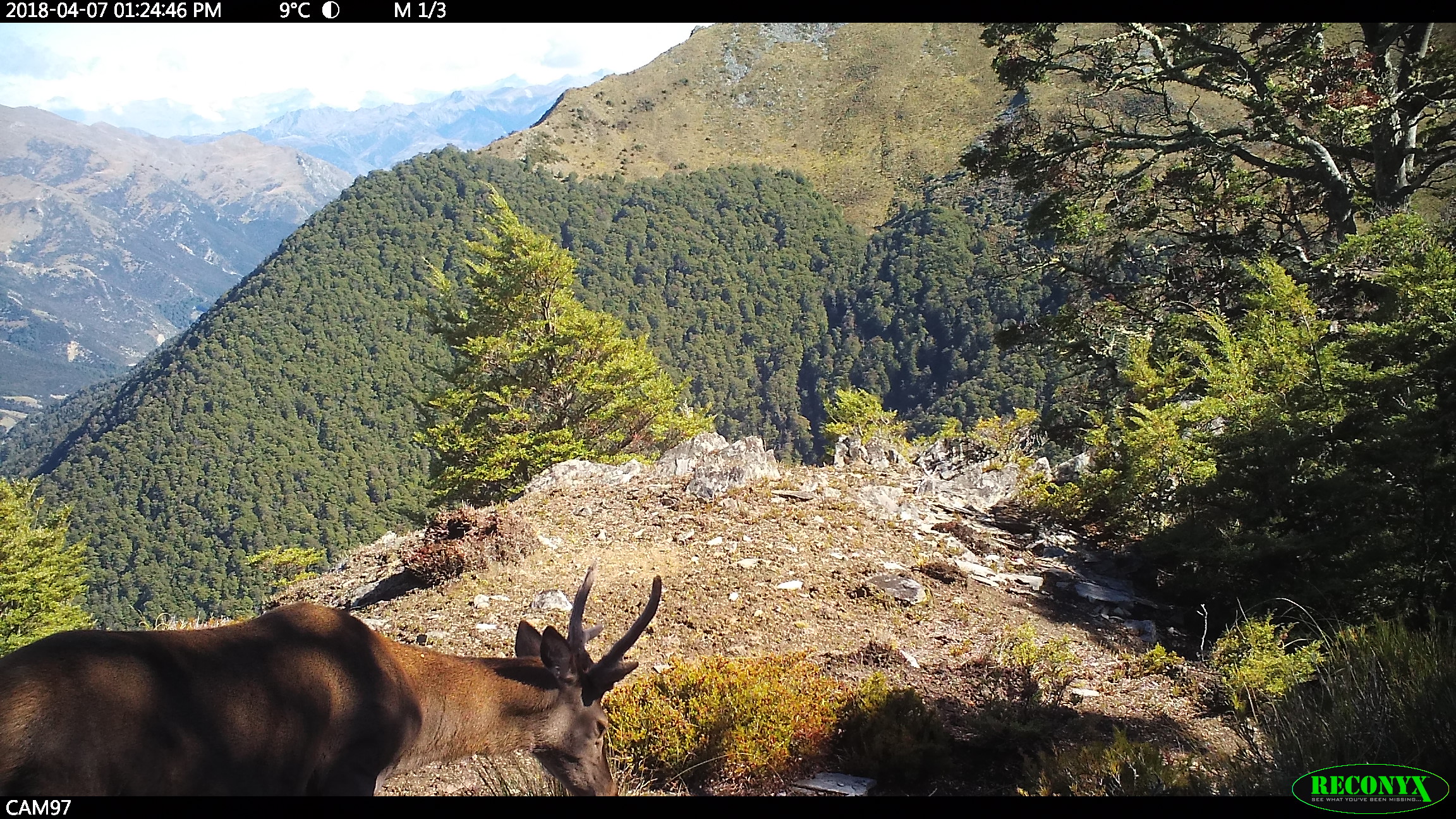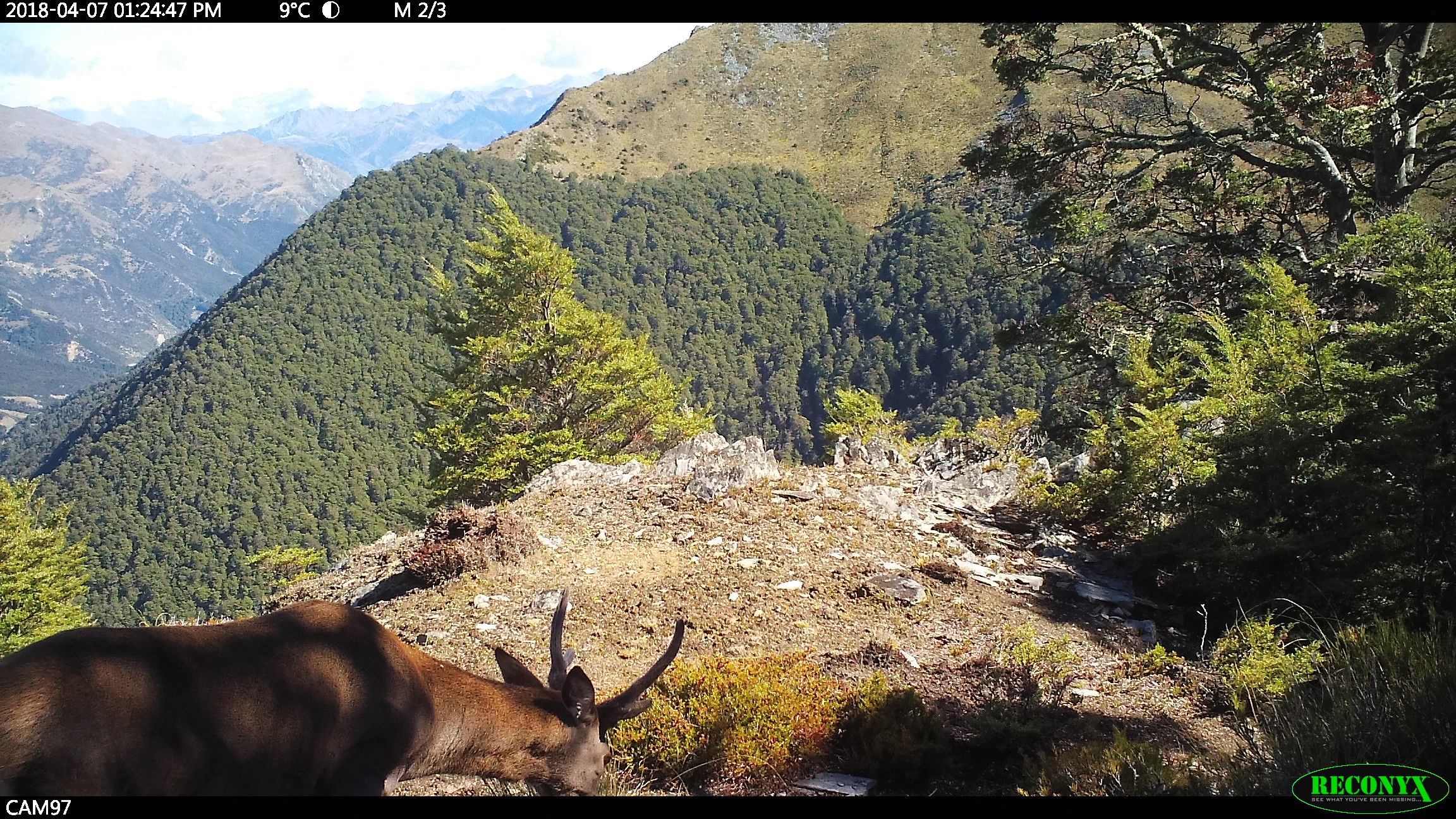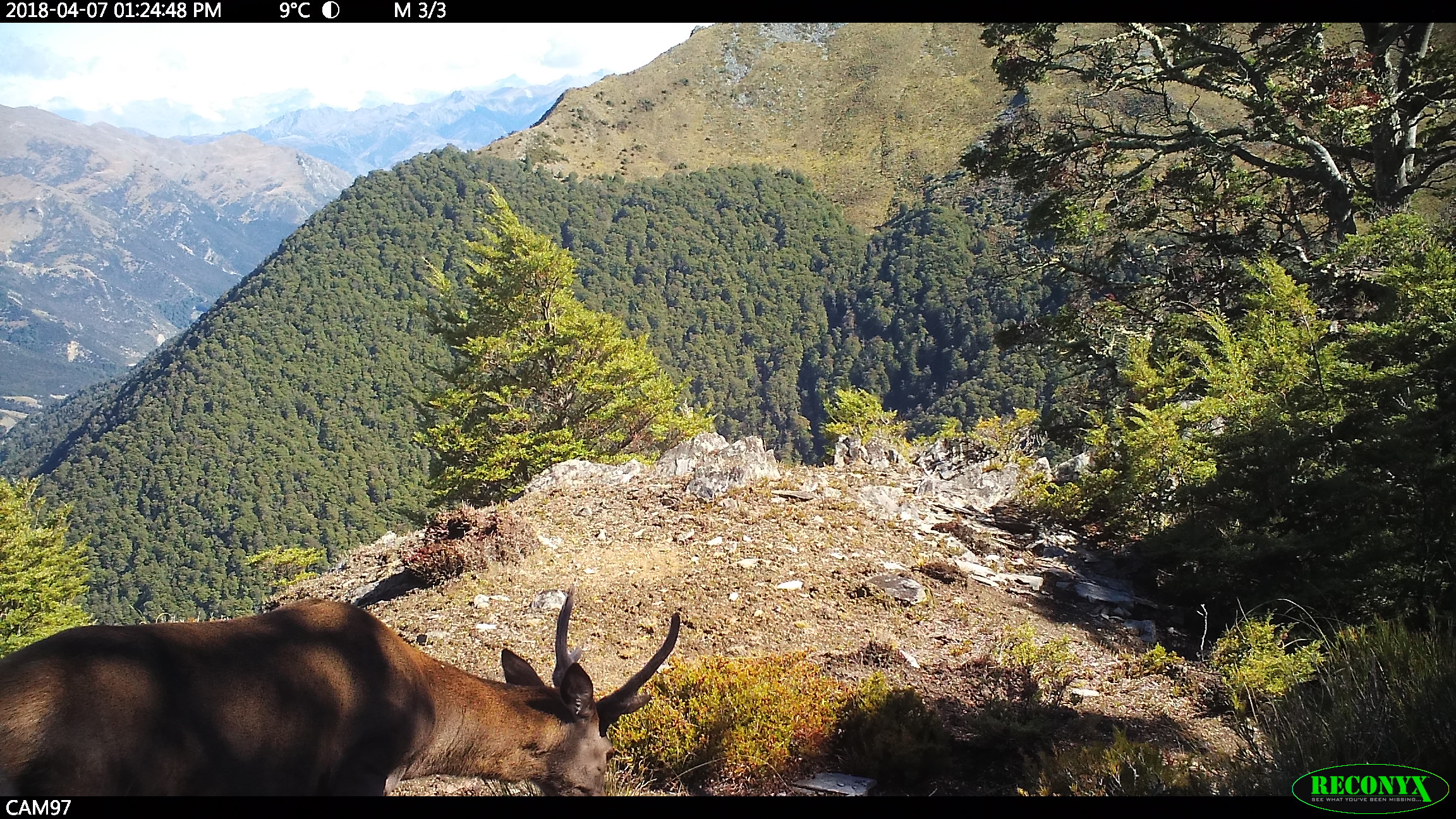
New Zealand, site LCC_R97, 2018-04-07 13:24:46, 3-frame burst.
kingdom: Animalia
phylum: Chordata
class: Mammalia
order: Artiodactyla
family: Cervidae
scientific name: Cervidae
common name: deer